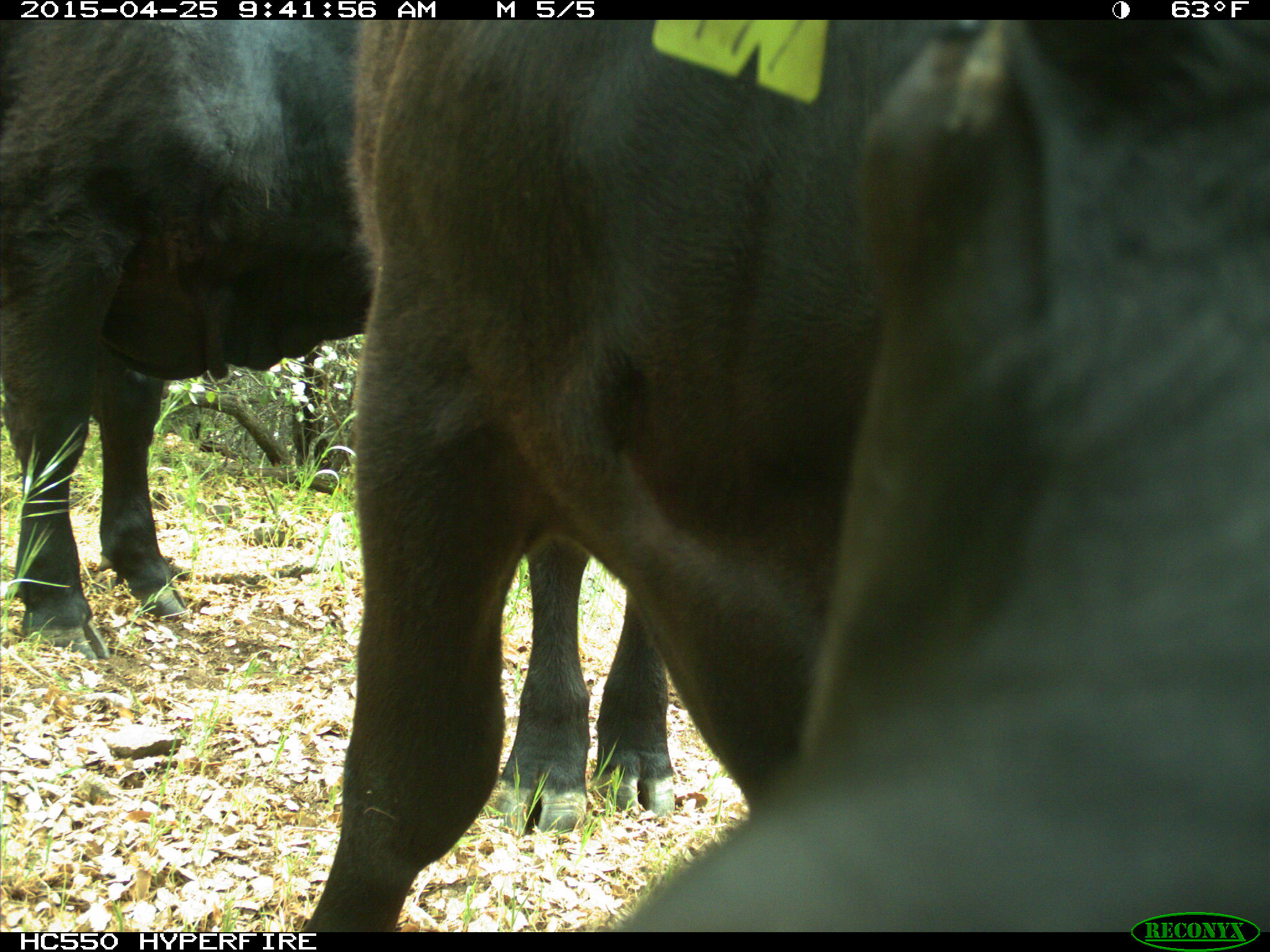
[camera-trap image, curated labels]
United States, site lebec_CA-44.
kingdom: Animalia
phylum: Chordata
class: Mammalia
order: Artiodactyla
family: Suidae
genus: Sus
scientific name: Sus scrofa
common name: wild boar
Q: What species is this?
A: Sus scrofa (wild boar).